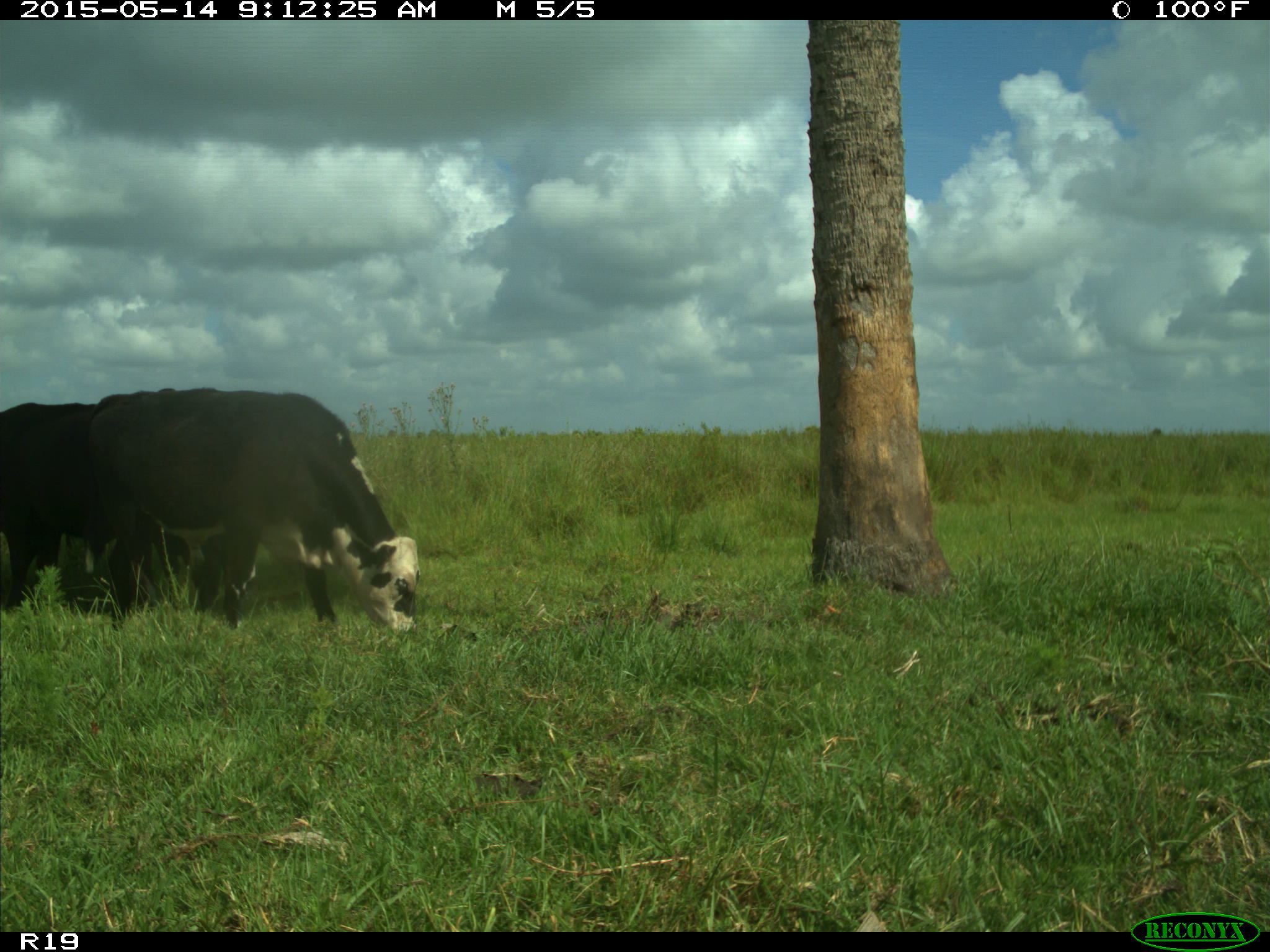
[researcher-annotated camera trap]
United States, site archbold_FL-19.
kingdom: Animalia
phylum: Chordata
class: Mammalia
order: Artiodactyla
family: Bovidae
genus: Bos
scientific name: Bos taurus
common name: domestic cow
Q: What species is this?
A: Bos taurus (domestic cow).